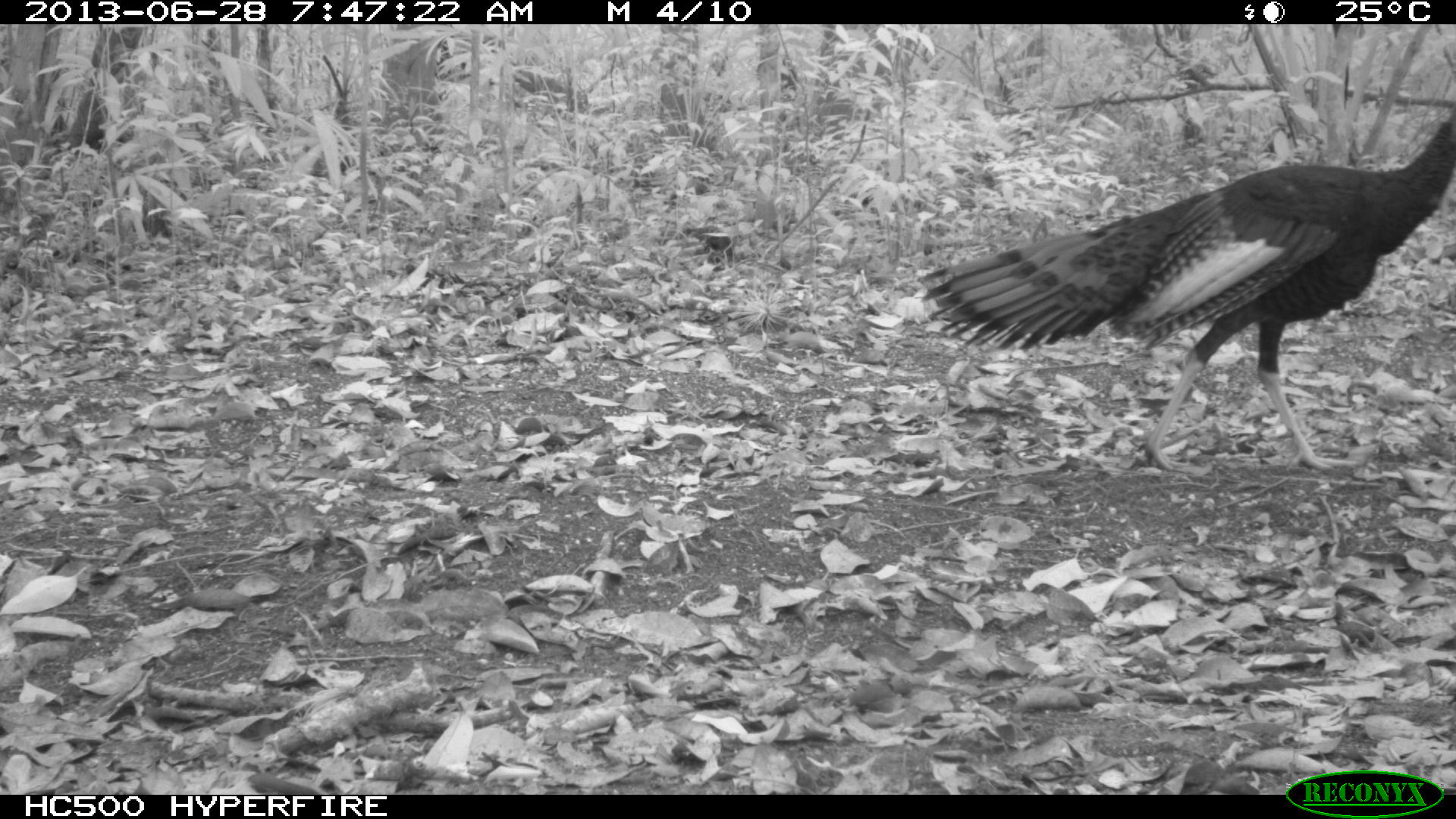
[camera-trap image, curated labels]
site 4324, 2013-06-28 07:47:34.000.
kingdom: Animalia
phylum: Chordata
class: Aves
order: Galliformes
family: Phasianidae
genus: Meleagris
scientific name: Meleagris ocellata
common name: ocellated turkey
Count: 1.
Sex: male.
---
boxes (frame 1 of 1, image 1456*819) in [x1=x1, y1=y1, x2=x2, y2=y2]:
meleagris ocellata: [x1=915, y1=105, x2=1456, y2=472]